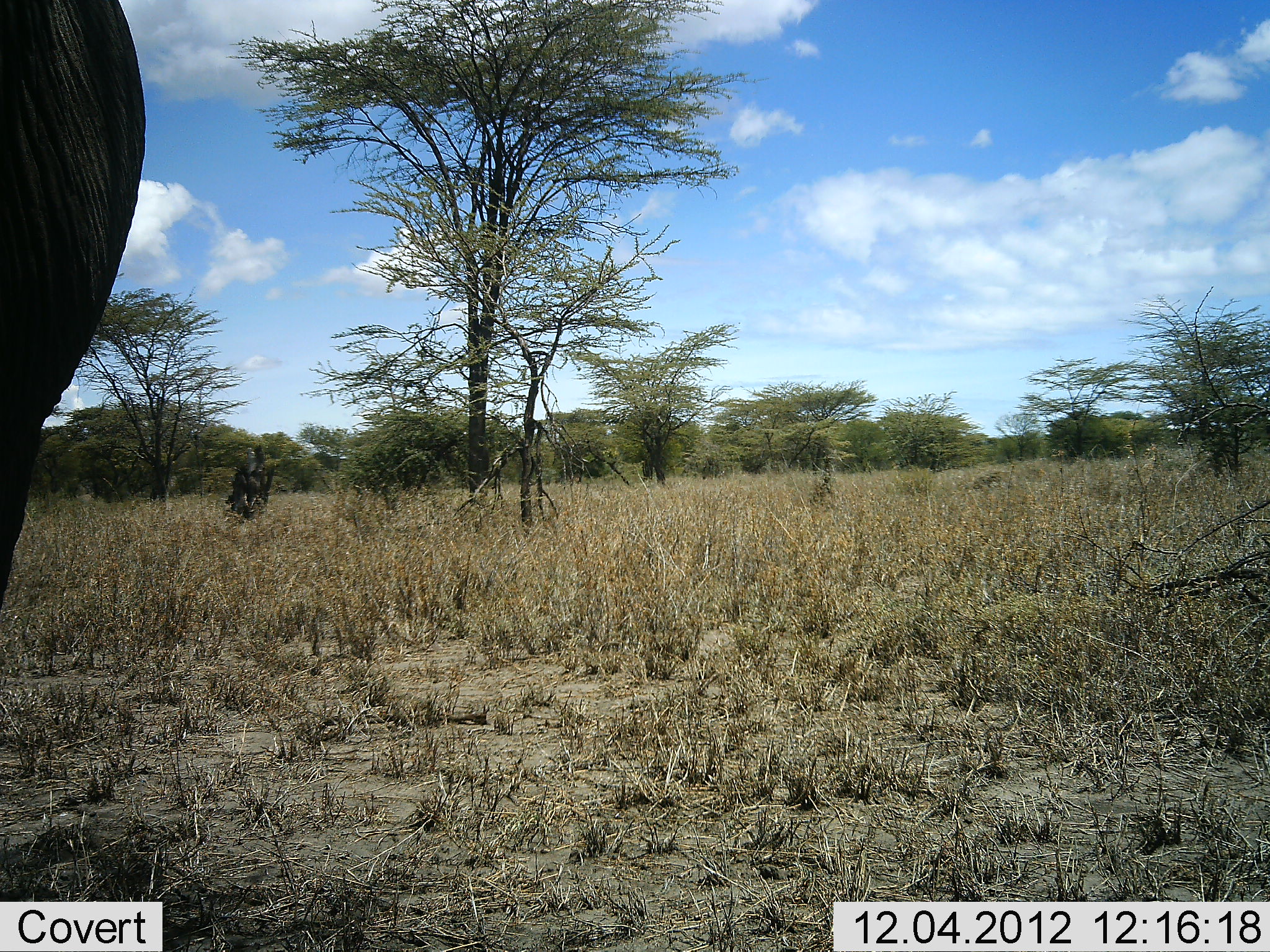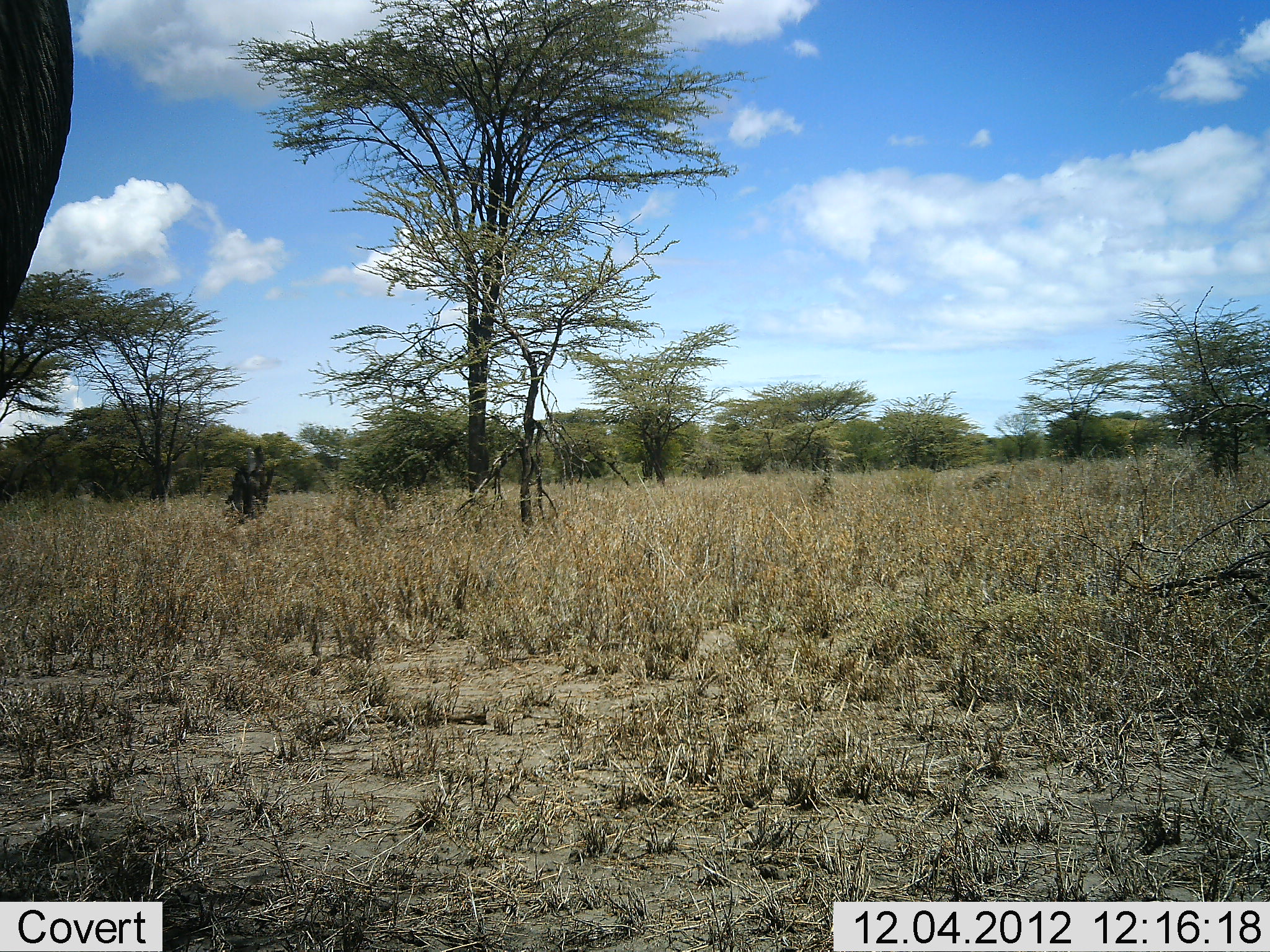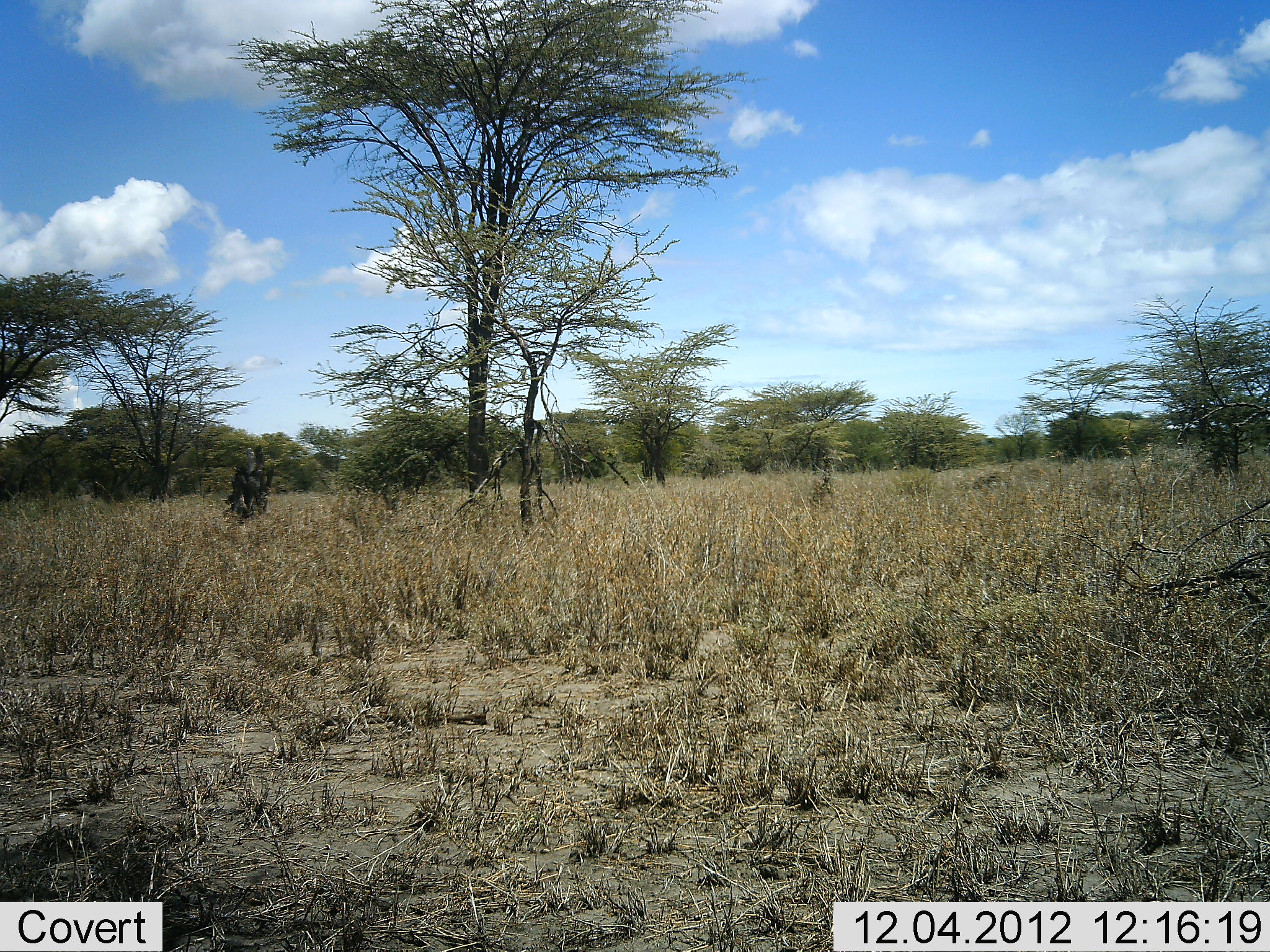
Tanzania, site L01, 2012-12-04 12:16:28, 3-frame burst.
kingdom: Animalia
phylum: Chordata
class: Mammalia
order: Proboscidea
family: Elephantidae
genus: Loxodonta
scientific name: Loxodonta africana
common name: african bush elephant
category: elephant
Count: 1.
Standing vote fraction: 100%.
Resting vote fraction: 0%.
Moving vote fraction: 17%.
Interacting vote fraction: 0%.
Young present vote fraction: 0%.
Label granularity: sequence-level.